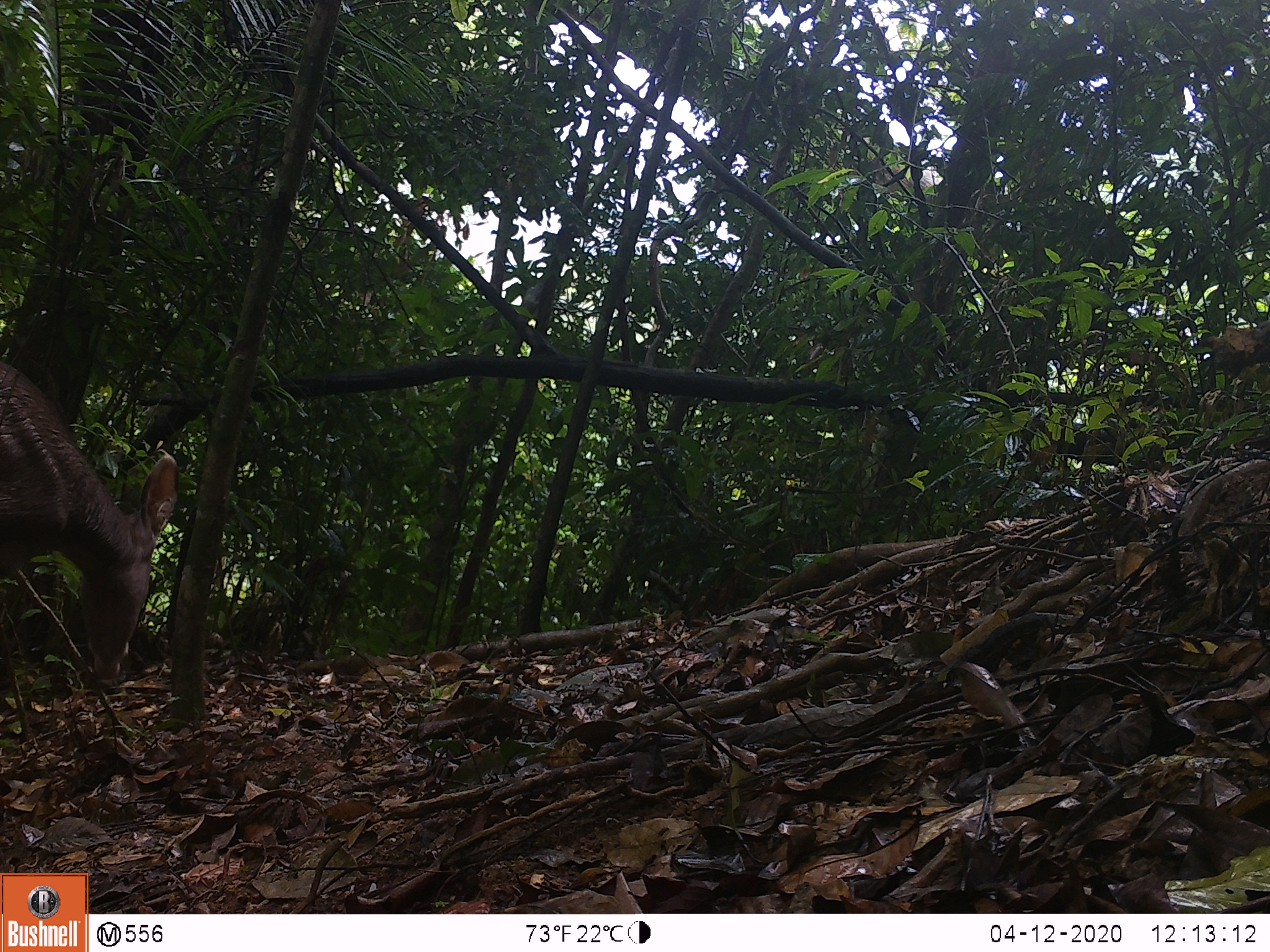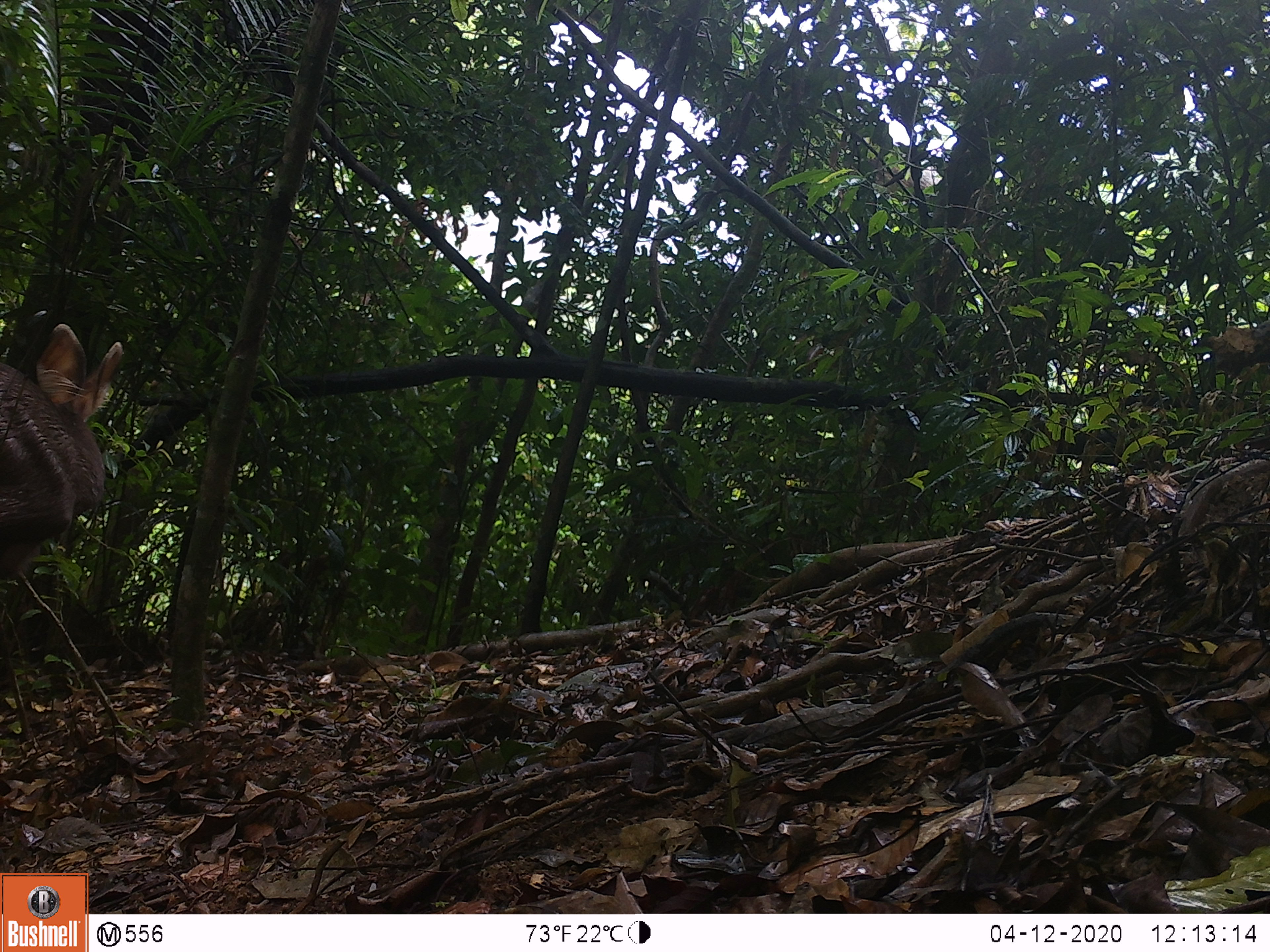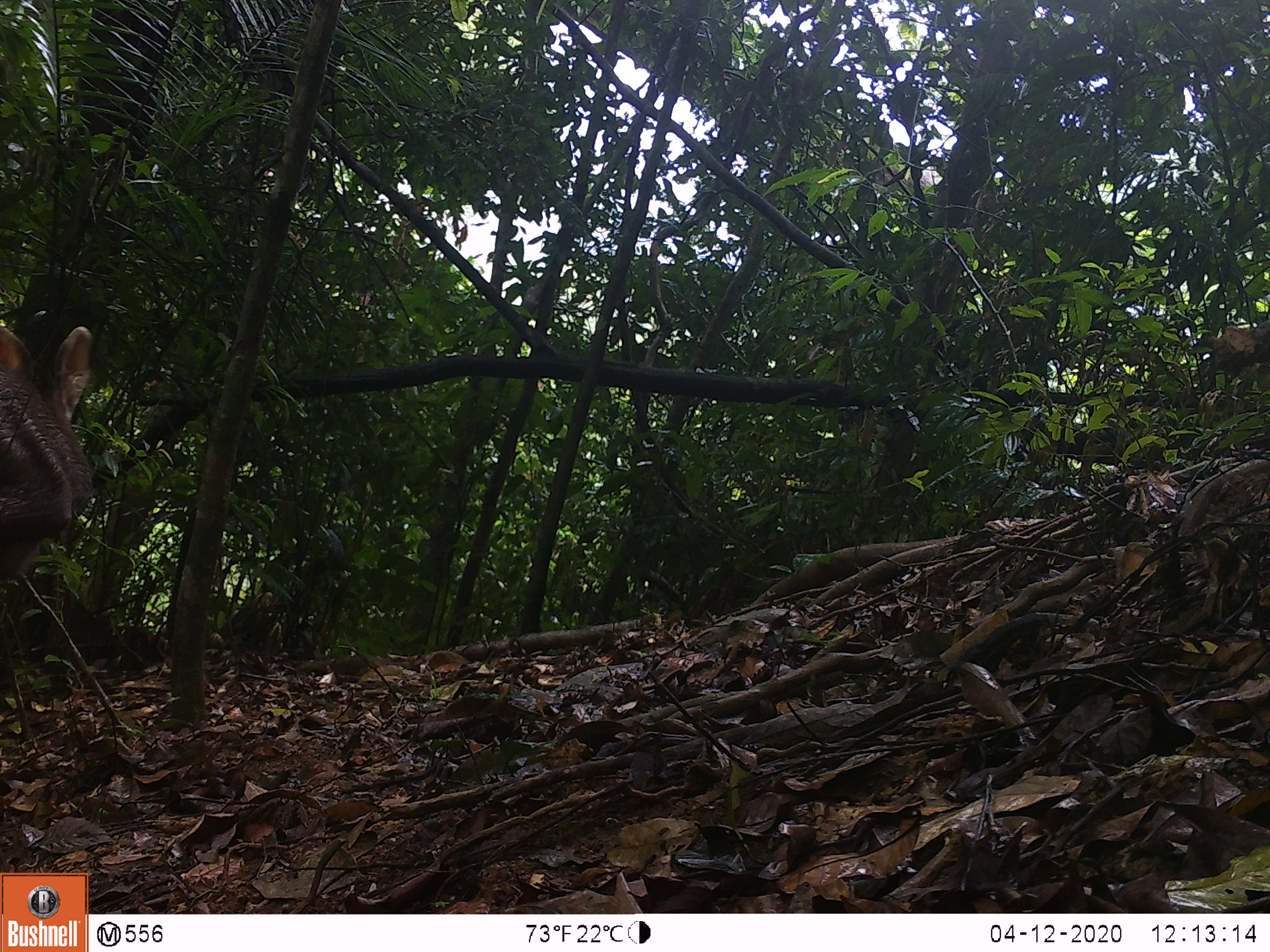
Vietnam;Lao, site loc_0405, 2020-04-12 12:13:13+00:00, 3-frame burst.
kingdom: Animalia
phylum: Chordata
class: Mammalia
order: Artiodactyla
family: Cervidae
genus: Rusa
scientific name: Rusa unicolor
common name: sambar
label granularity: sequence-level